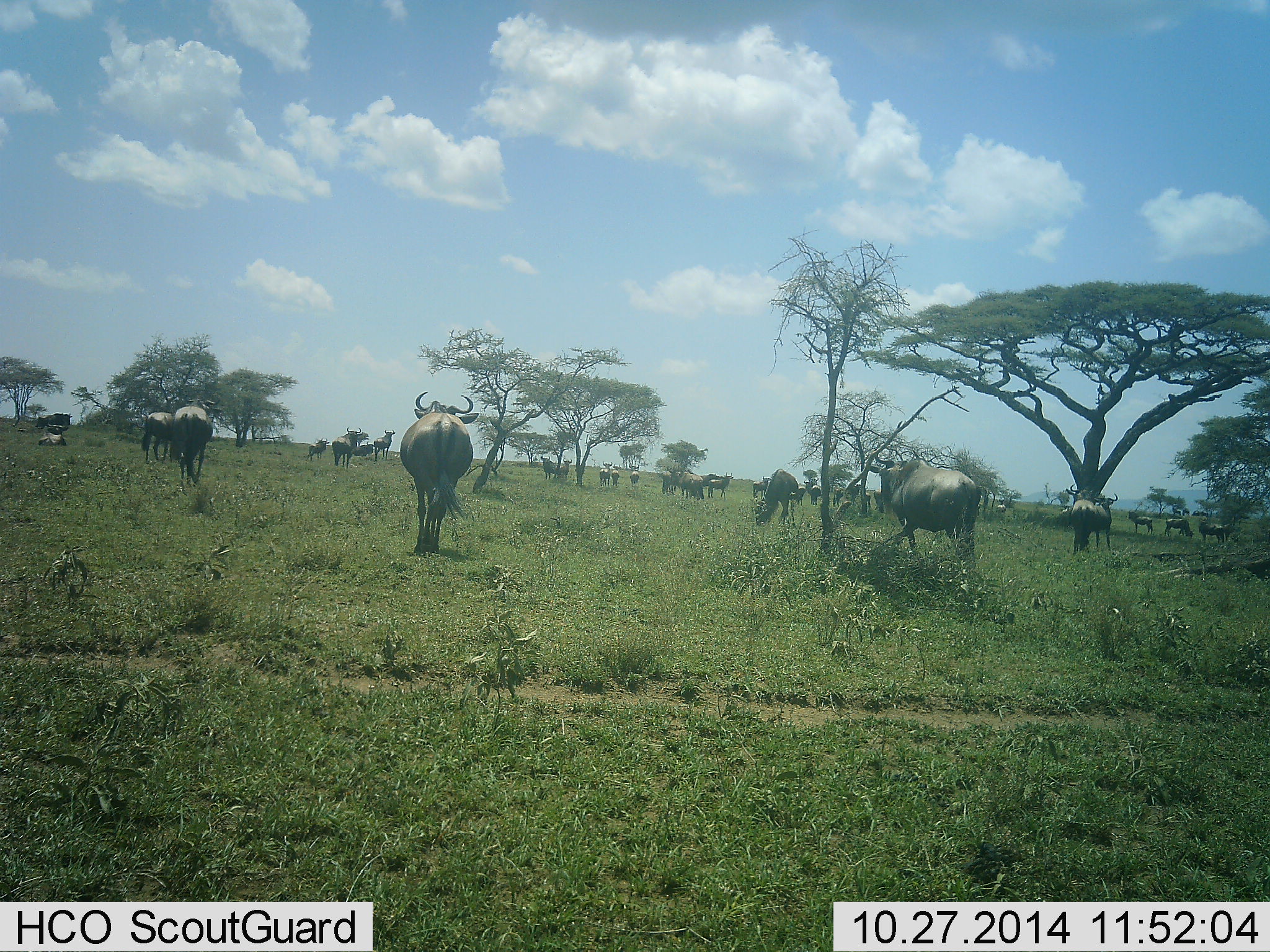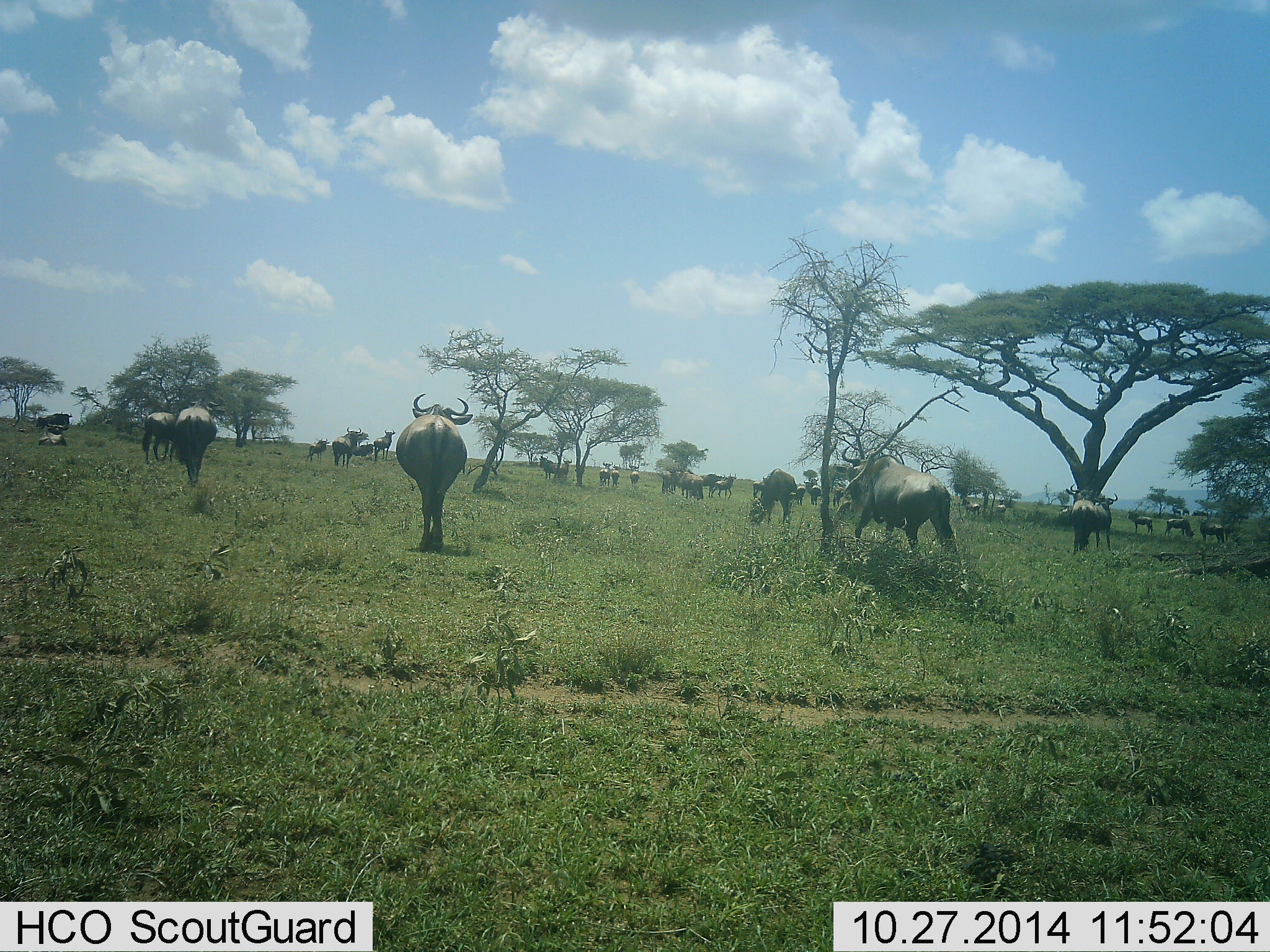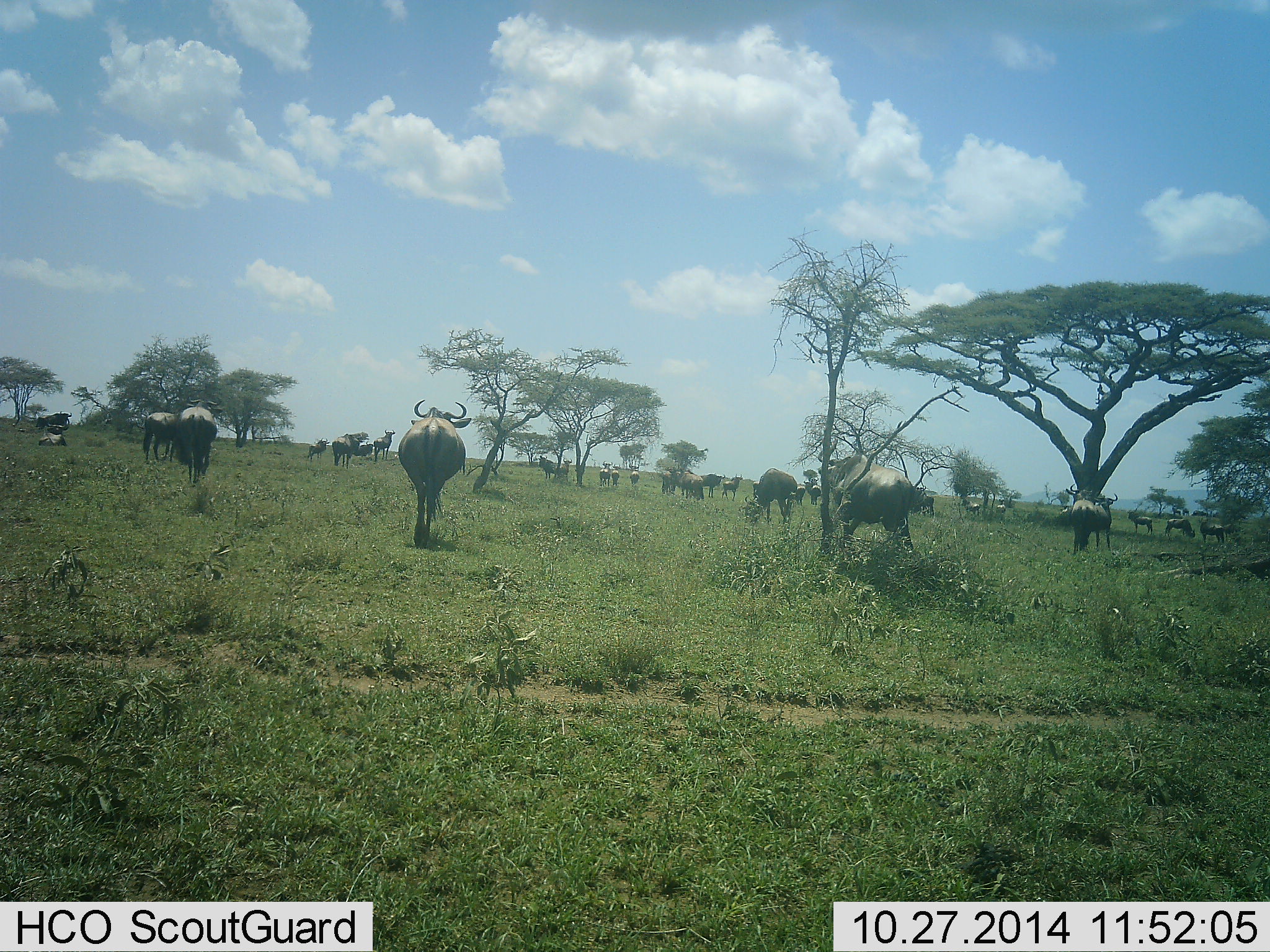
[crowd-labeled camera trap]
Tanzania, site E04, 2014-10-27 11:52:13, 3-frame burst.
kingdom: Animalia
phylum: Chordata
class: Mammalia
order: Artiodactyla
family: Bovidae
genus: Connochaetes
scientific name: Connochaetes taurinus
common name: blue wildebeest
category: wildebeest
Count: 11-50.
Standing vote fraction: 40%.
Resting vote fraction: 30%.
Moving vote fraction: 90%.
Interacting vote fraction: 10%.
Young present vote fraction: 0%.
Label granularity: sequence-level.